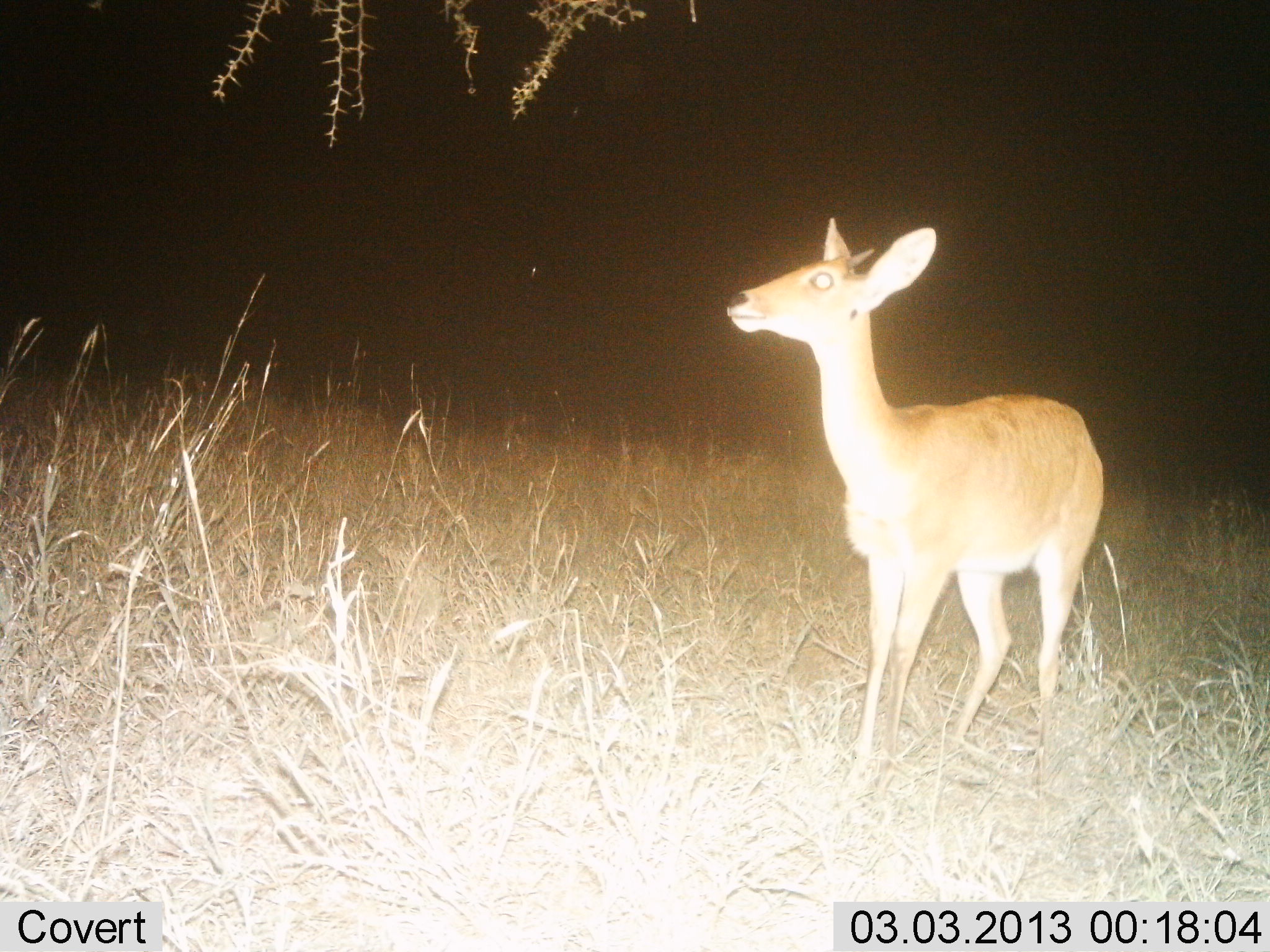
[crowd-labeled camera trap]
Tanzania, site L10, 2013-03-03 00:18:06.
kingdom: Animalia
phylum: Chordata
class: Mammalia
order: Artiodactyla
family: Bovidae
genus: Redunca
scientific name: Redunca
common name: reedbuck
Reedbuck (Redunca), count 1. Behavior (volunteer vote fractions): standing 100%, resting 0%, moving 0%, interacting 0%. Young present (vote fraction): 0%. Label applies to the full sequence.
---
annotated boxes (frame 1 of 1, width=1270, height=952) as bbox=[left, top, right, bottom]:
animal: bbox=[724, 214, 1106, 785]